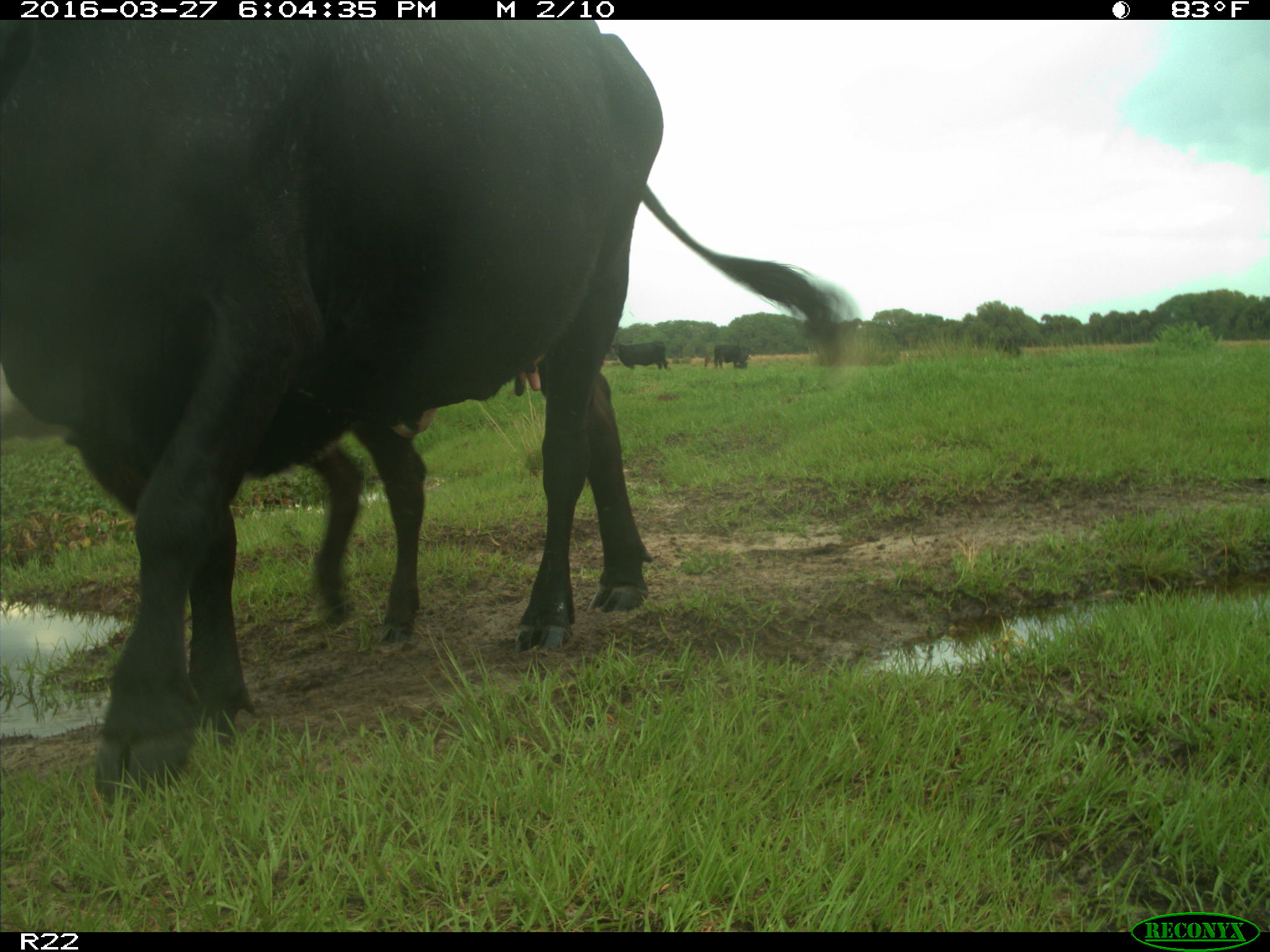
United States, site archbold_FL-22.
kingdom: Animalia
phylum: Chordata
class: Mammalia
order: Artiodactyla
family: Bovidae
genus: Bos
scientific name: Bos taurus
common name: domestic cow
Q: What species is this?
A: Bos taurus (domestic cow).